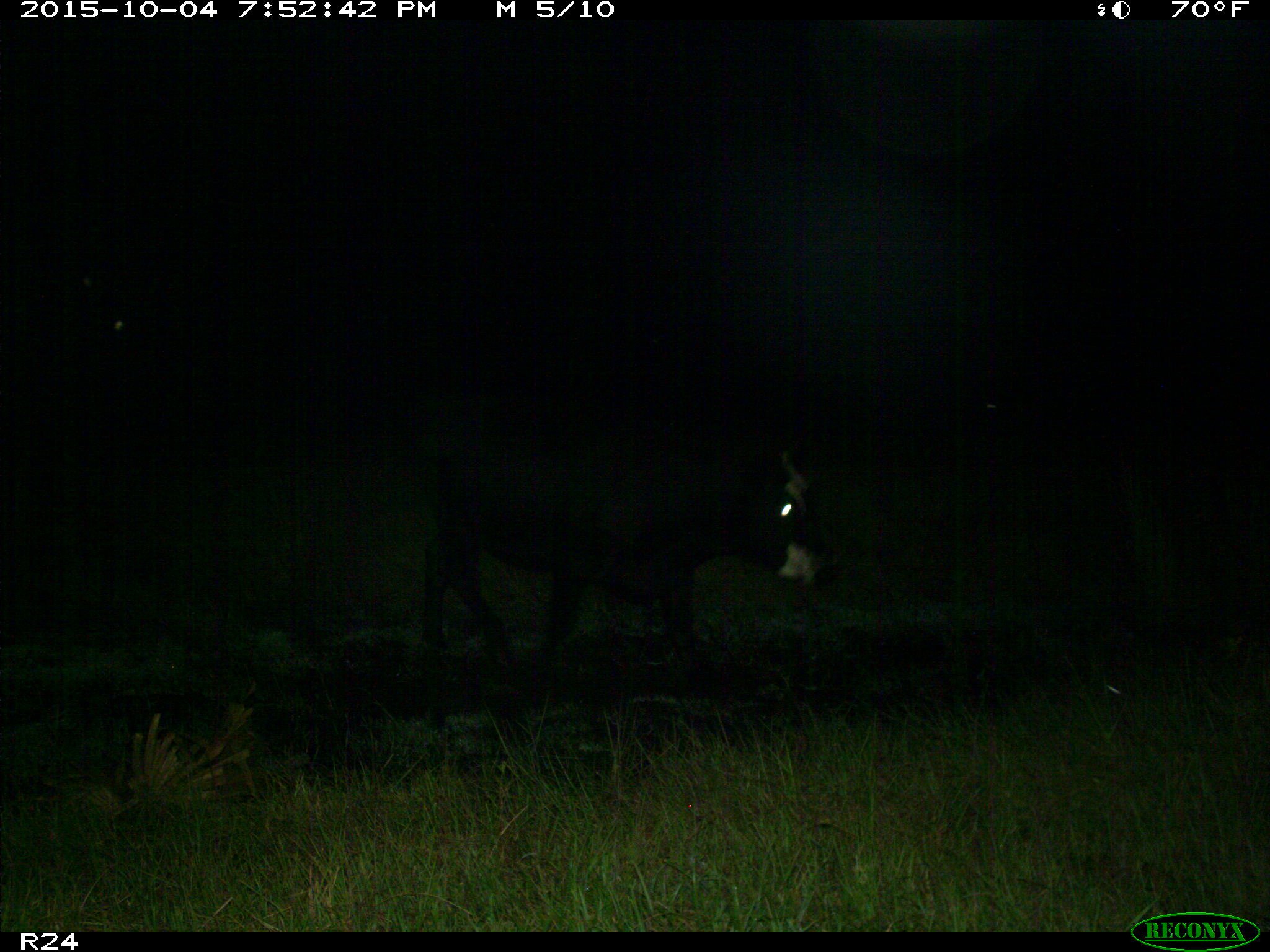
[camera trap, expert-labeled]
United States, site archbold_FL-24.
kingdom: Animalia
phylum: Chordata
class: Mammalia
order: Artiodactyla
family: Bovidae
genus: Bos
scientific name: Bos taurus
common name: domestic cow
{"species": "Bos taurus (domestic cow)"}